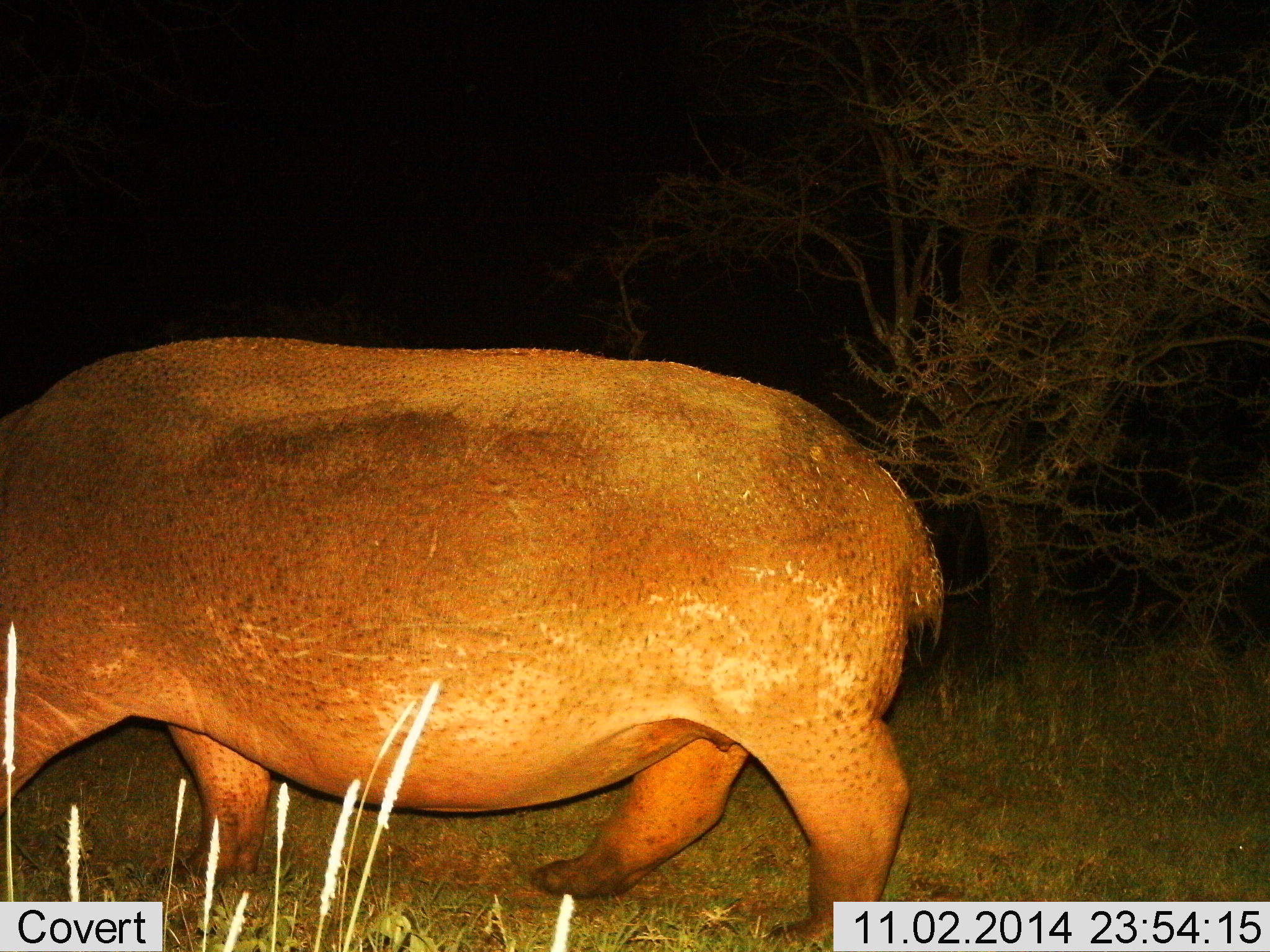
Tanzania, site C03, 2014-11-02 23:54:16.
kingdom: Animalia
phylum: Chordata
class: Mammalia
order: Artiodactyla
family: Hippopotamidae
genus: Hippopotamus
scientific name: Hippopotamus amphibius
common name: hippopotamus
Hippopotamus (Hippopotamus amphibius), count 1. Behavior (volunteer vote fractions): standing 0%, resting 0%, moving 90%, interacting 0%. Young present (vote fraction): 0%. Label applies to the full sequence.